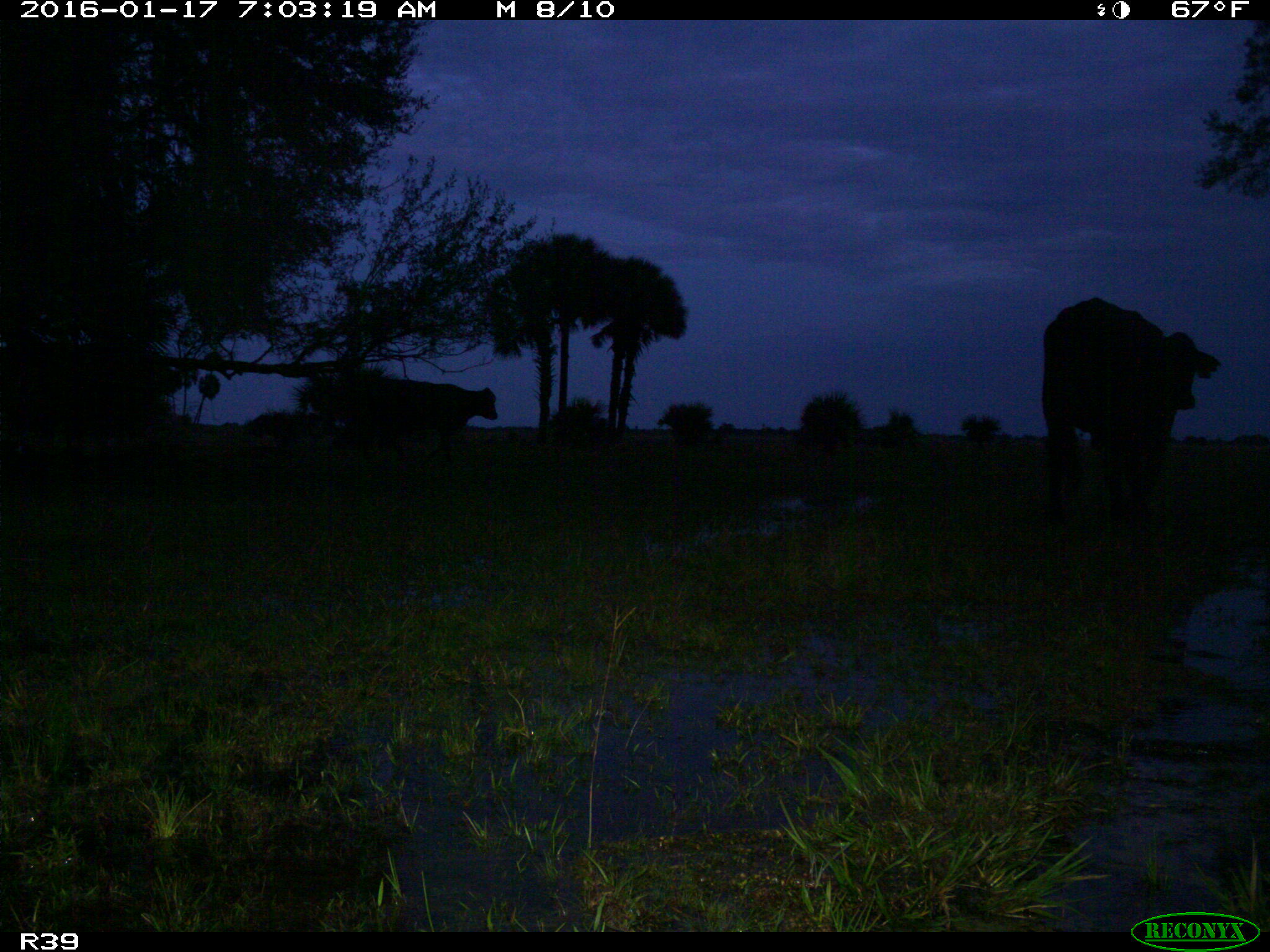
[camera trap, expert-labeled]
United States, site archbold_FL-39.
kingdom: Animalia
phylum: Chordata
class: Mammalia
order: Artiodactyla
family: Bovidae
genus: Bos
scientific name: Bos taurus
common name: domestic cow